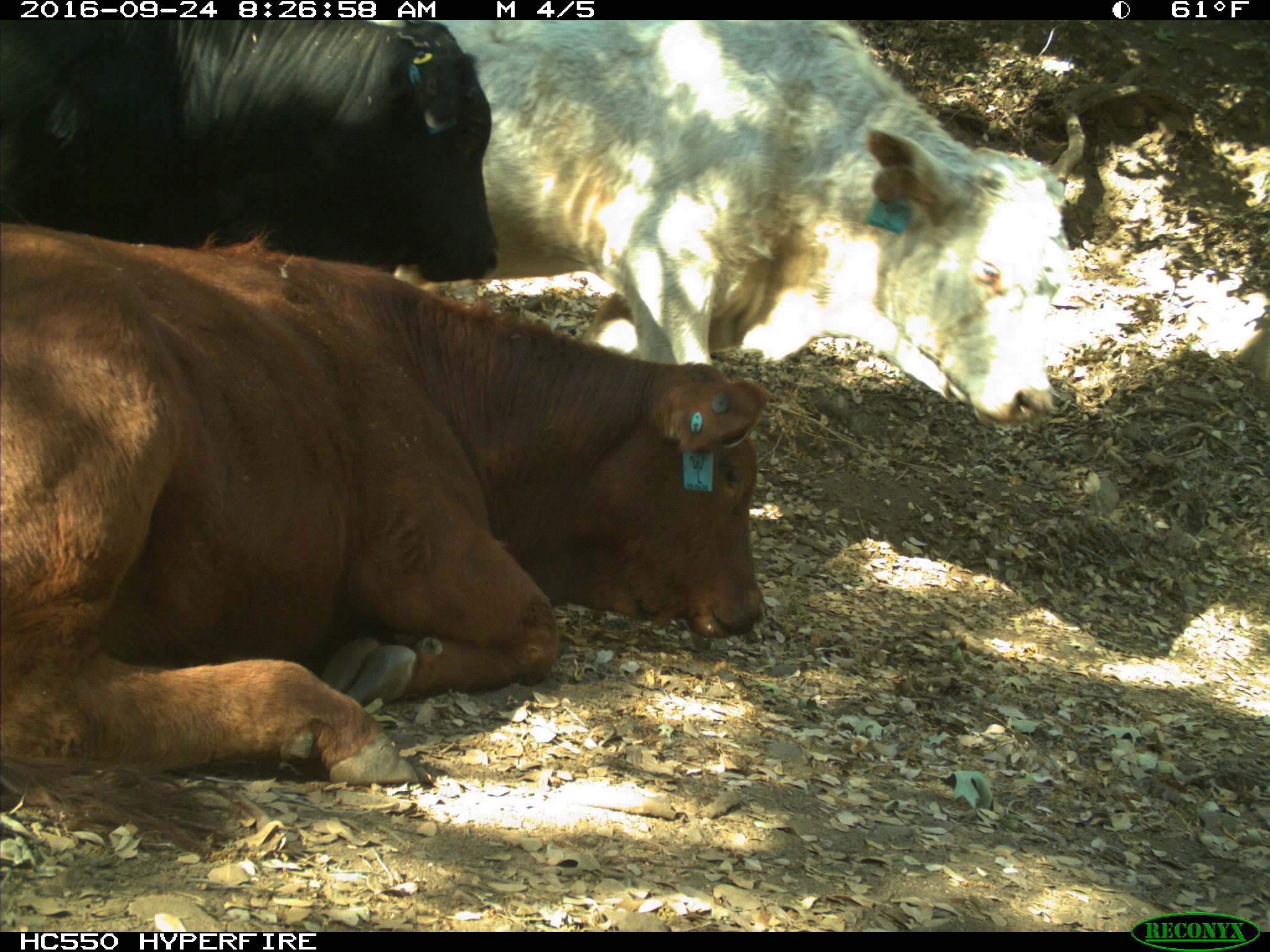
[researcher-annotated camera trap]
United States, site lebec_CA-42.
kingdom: Animalia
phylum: Chordata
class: Mammalia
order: Artiodactyla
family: Bovidae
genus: Bos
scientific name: Bos taurus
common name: domestic cow